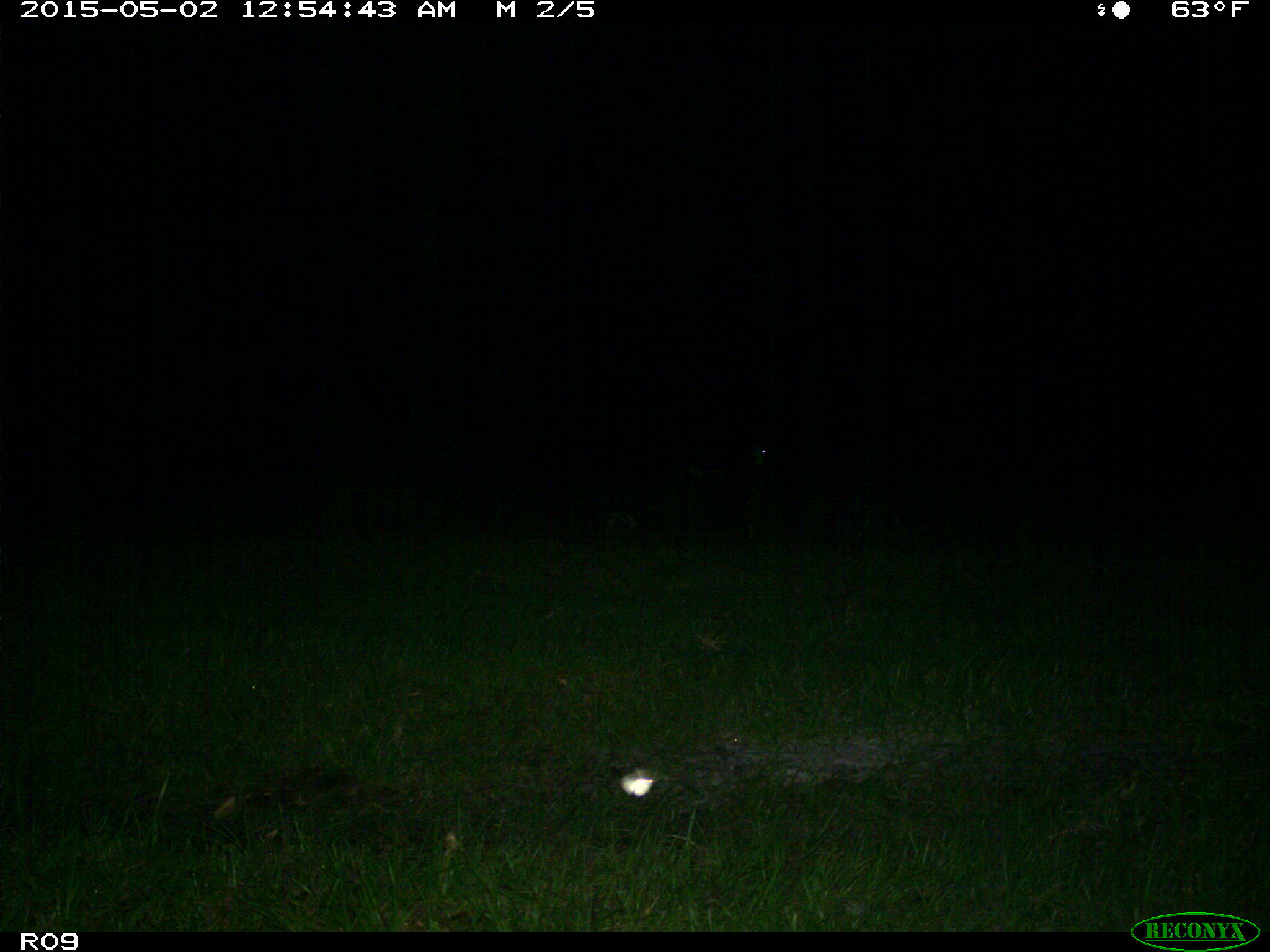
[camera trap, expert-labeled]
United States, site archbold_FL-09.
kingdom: Animalia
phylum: Chordata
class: Mammalia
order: Artiodactyla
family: Bovidae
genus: Bos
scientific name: Bos taurus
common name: domestic cow